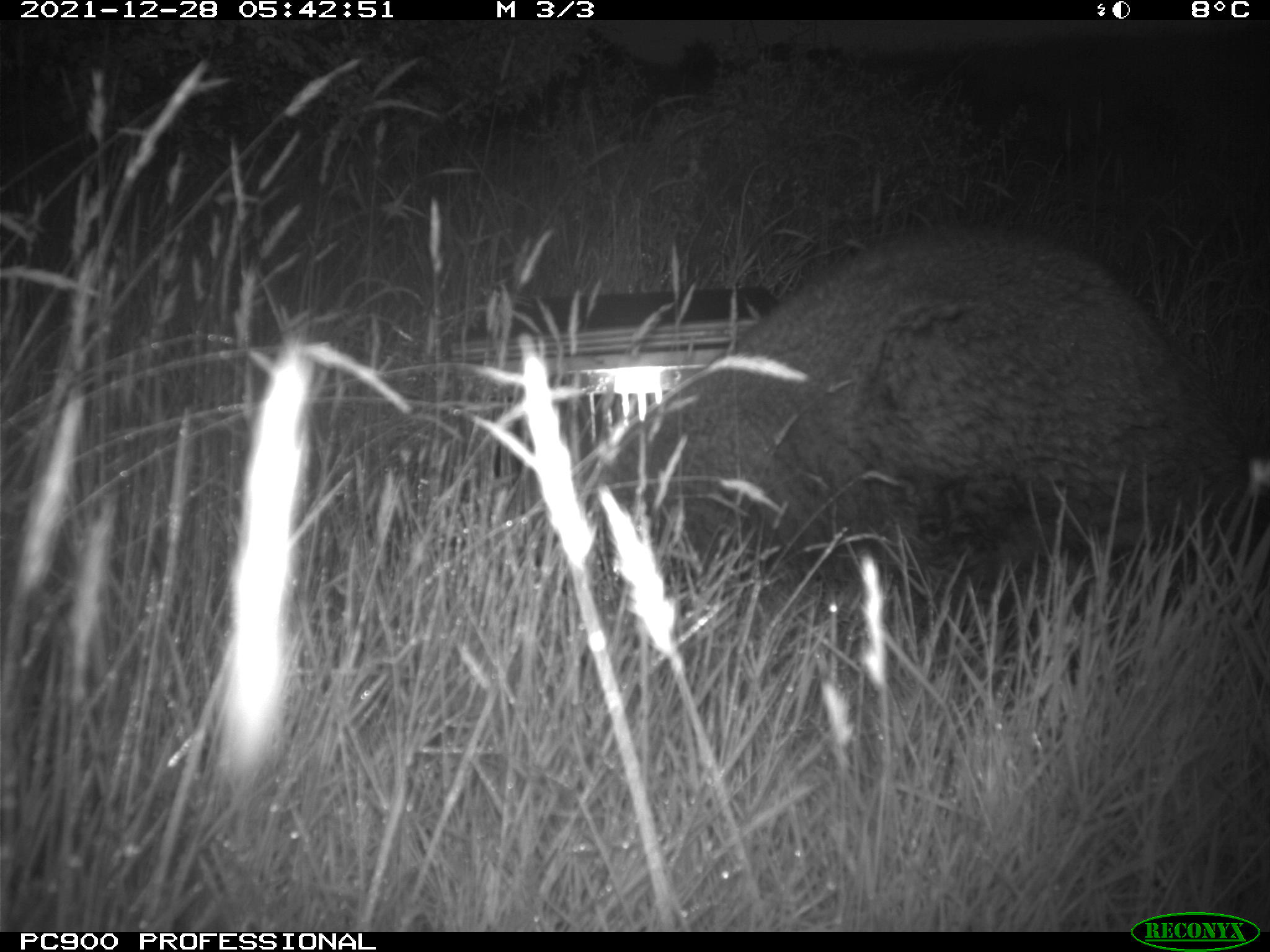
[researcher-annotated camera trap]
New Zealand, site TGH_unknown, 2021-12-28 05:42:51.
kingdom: Animalia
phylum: Chordata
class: Mammalia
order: Diprotodontia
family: Macropodidae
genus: Notamacropus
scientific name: Notamacropus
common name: wallaby